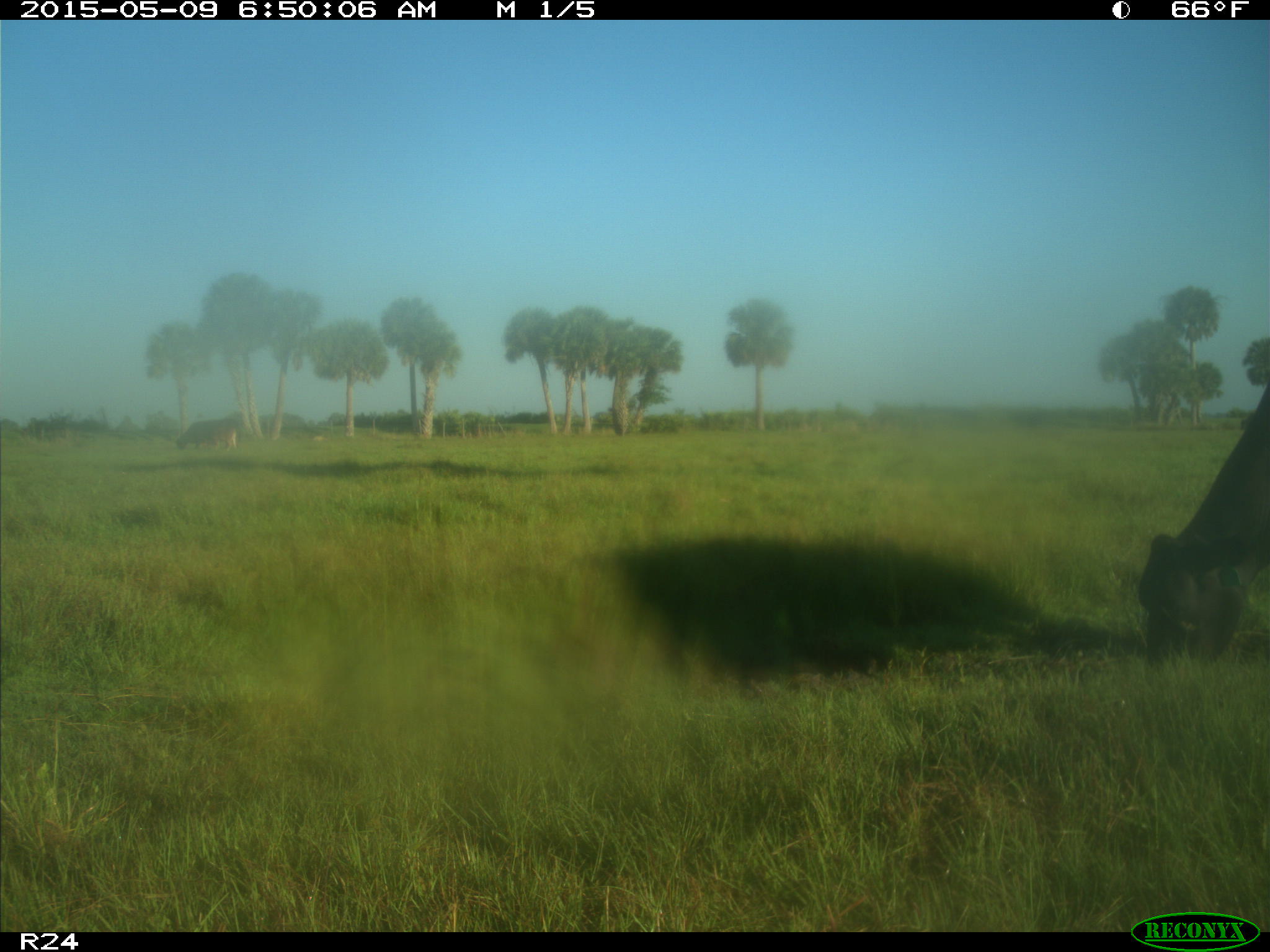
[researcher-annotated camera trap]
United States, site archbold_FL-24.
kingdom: Animalia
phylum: Chordata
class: Mammalia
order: Artiodactyla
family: Bovidae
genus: Bos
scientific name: Bos taurus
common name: domestic cow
Bos taurus (domestic cow).